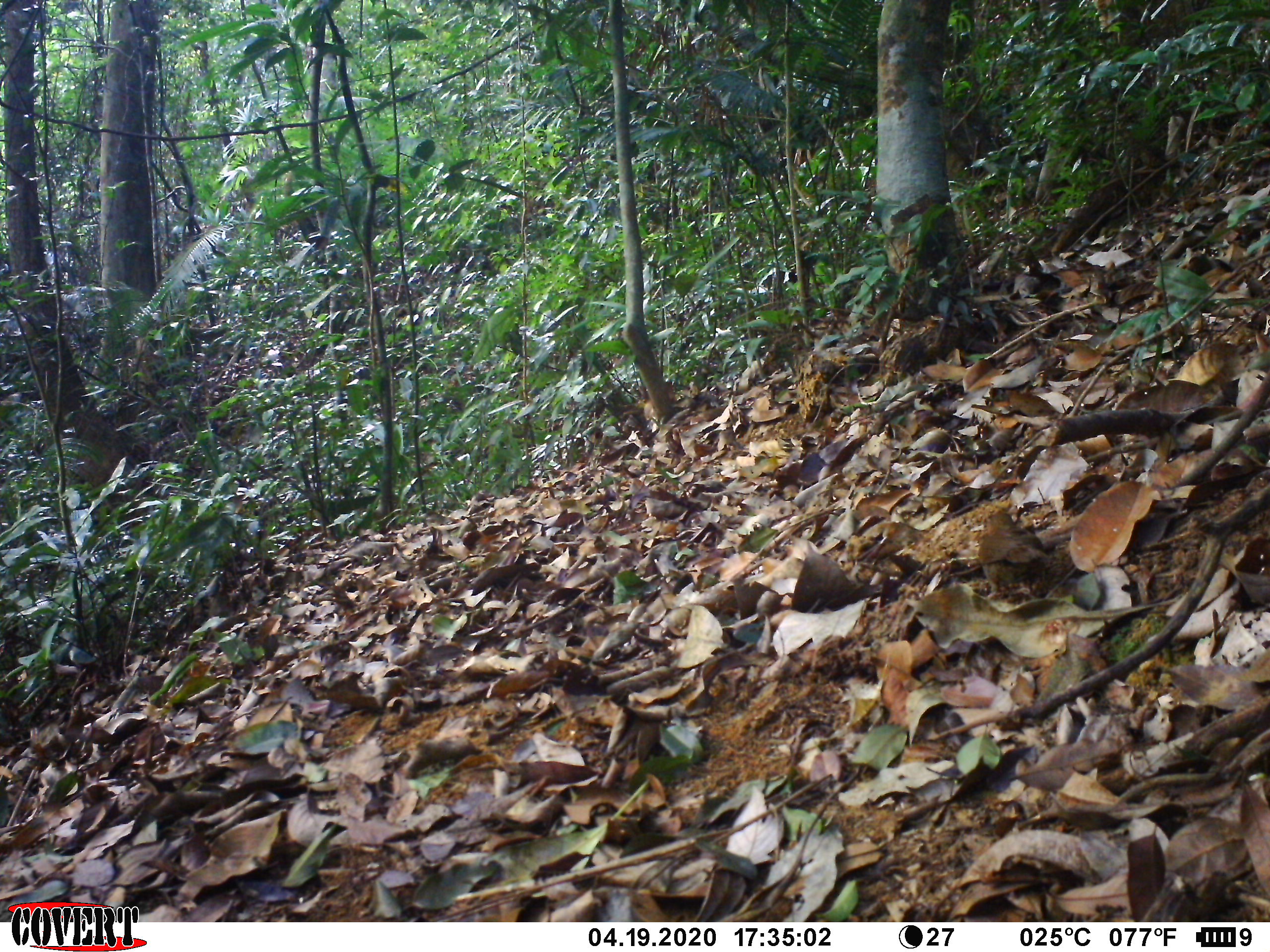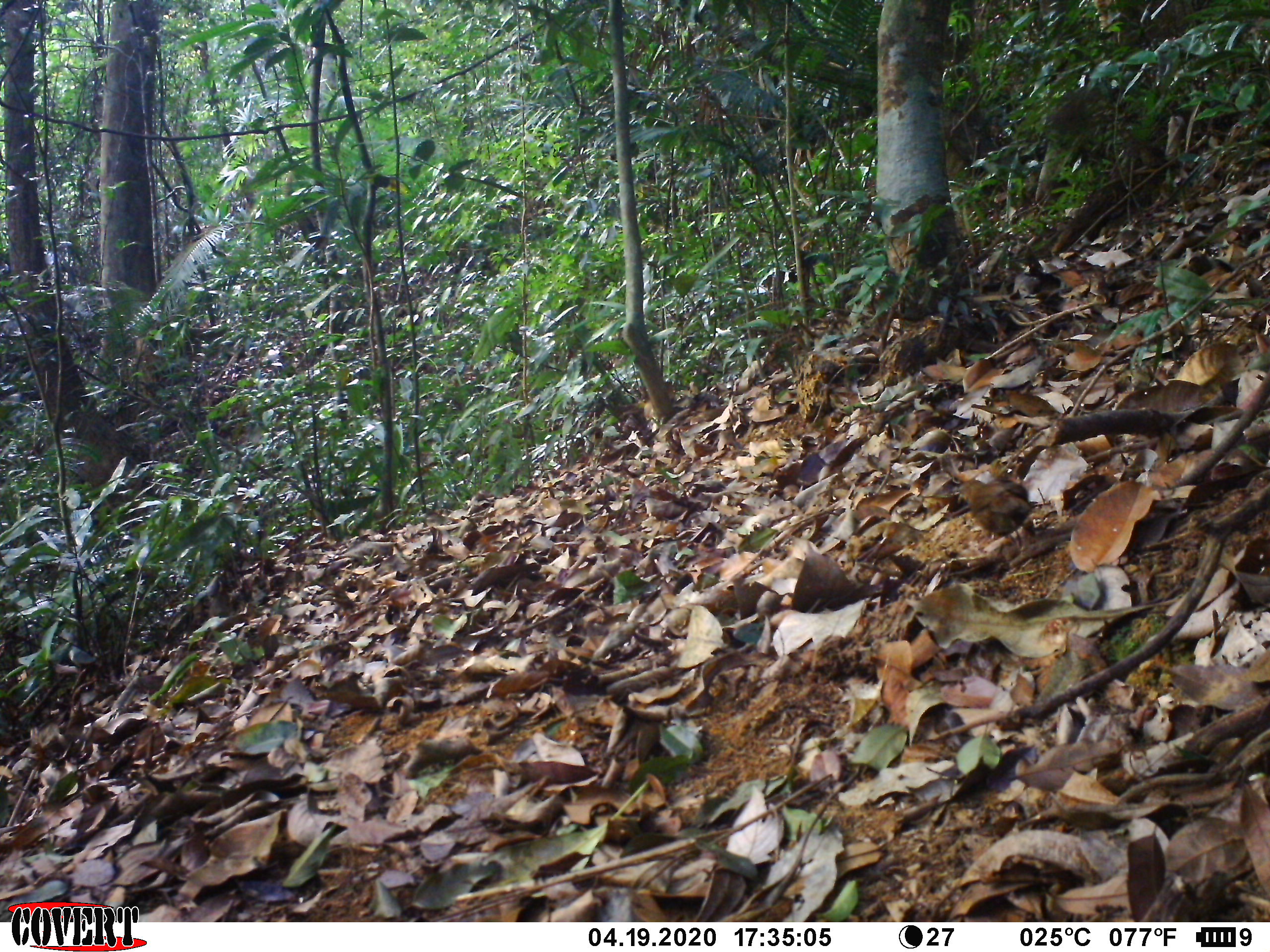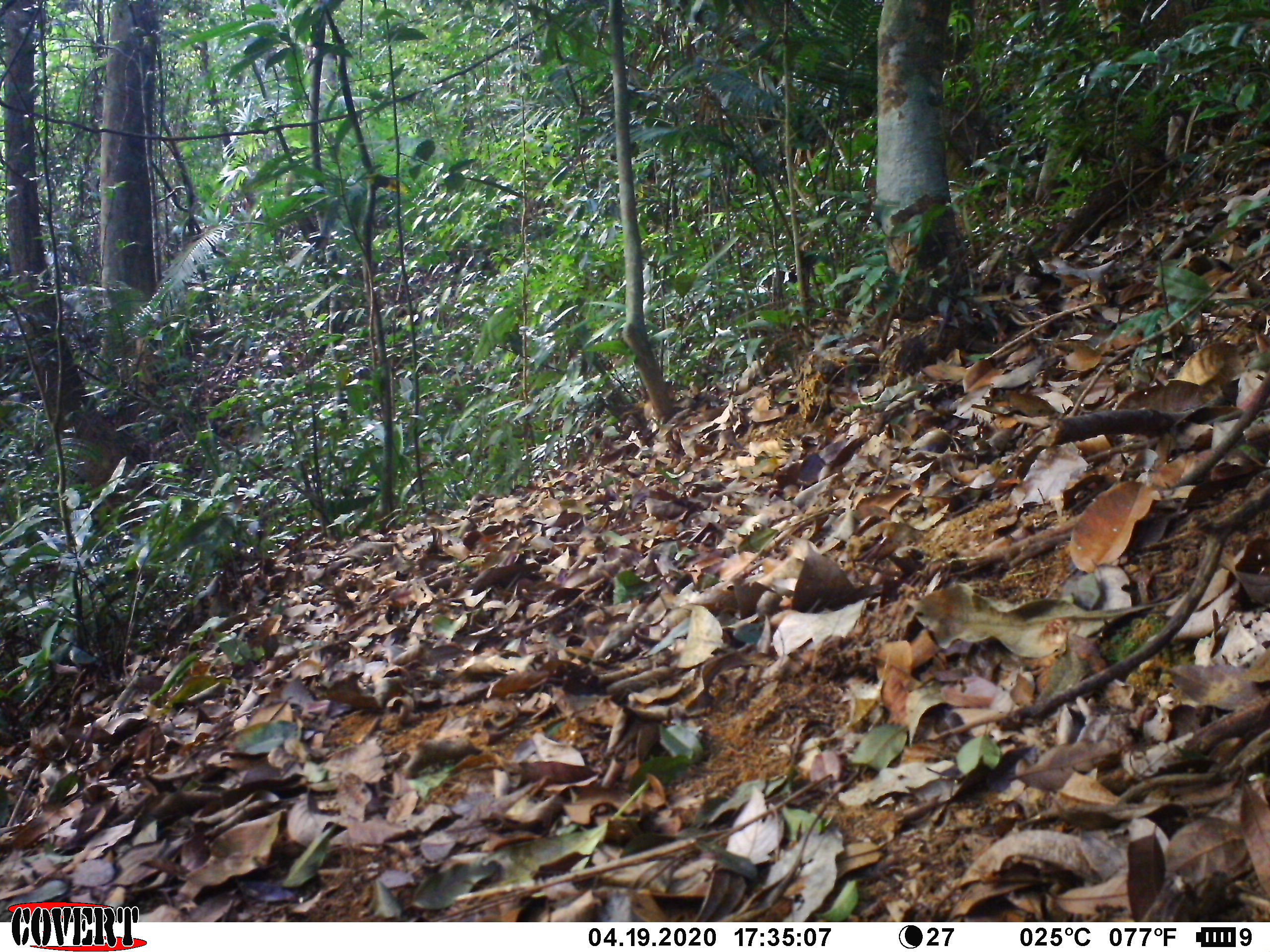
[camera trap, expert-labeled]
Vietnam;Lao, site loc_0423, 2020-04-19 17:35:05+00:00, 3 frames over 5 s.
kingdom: Animalia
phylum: Chordata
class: Aves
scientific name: Aves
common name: bird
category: unidentified bird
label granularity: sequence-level